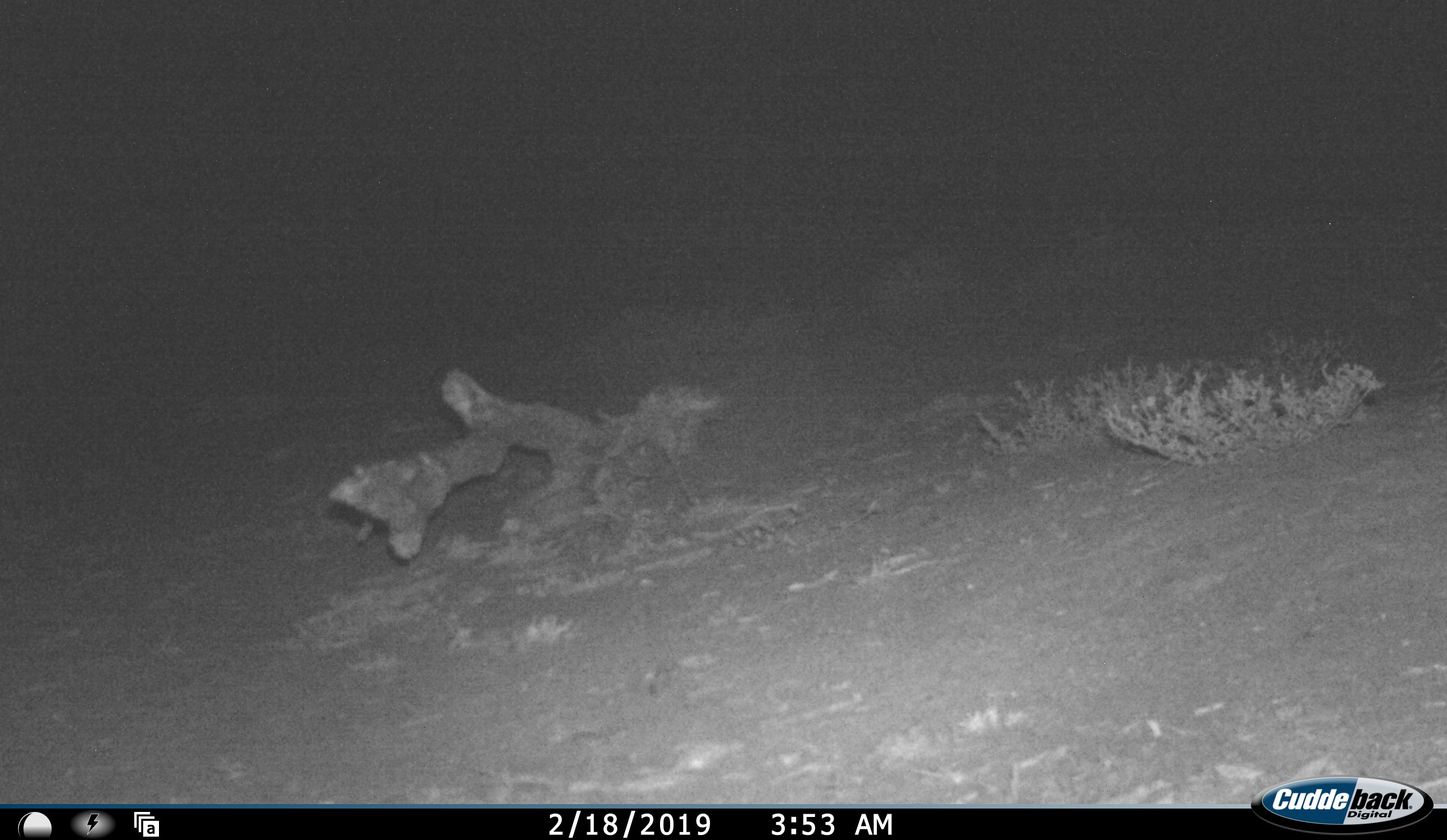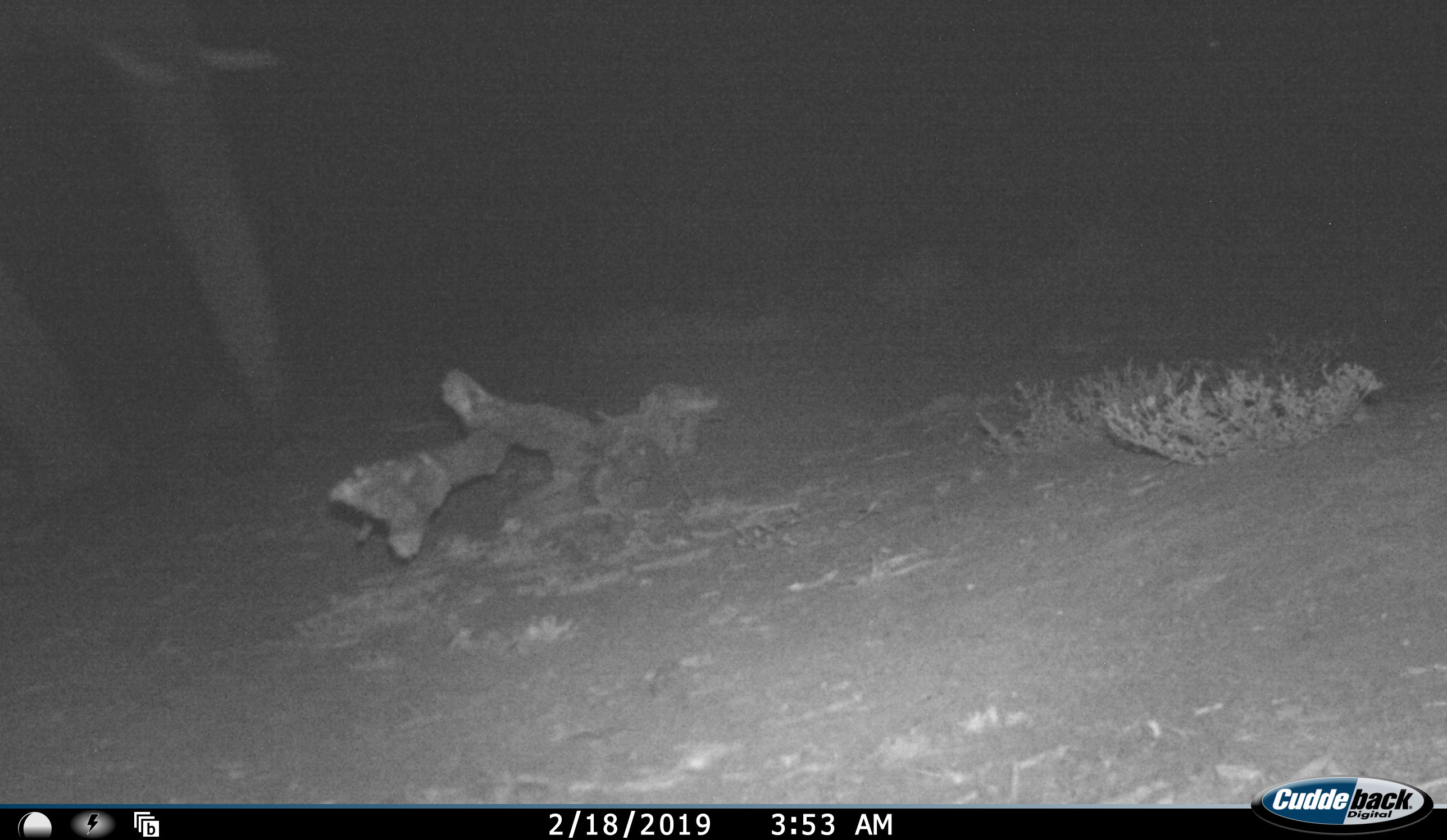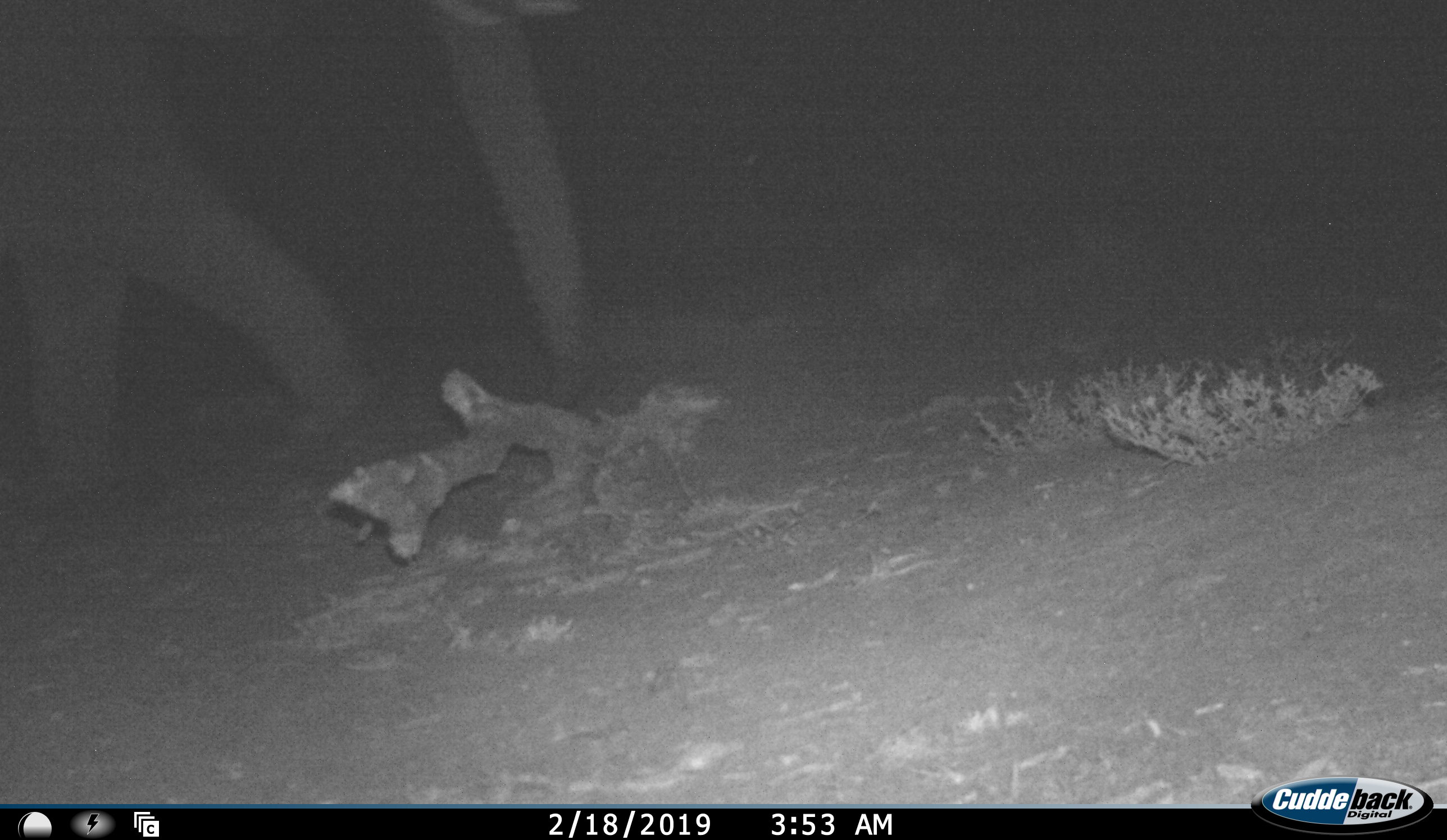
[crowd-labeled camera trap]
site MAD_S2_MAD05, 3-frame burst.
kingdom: Animalia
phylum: Chordata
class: Mammalia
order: Proboscidea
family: Elephantidae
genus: Loxodonta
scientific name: Loxodonta africana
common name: african bush elephant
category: elephant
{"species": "elephant (african bush elephant) (Loxodonta africana)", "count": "1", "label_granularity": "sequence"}